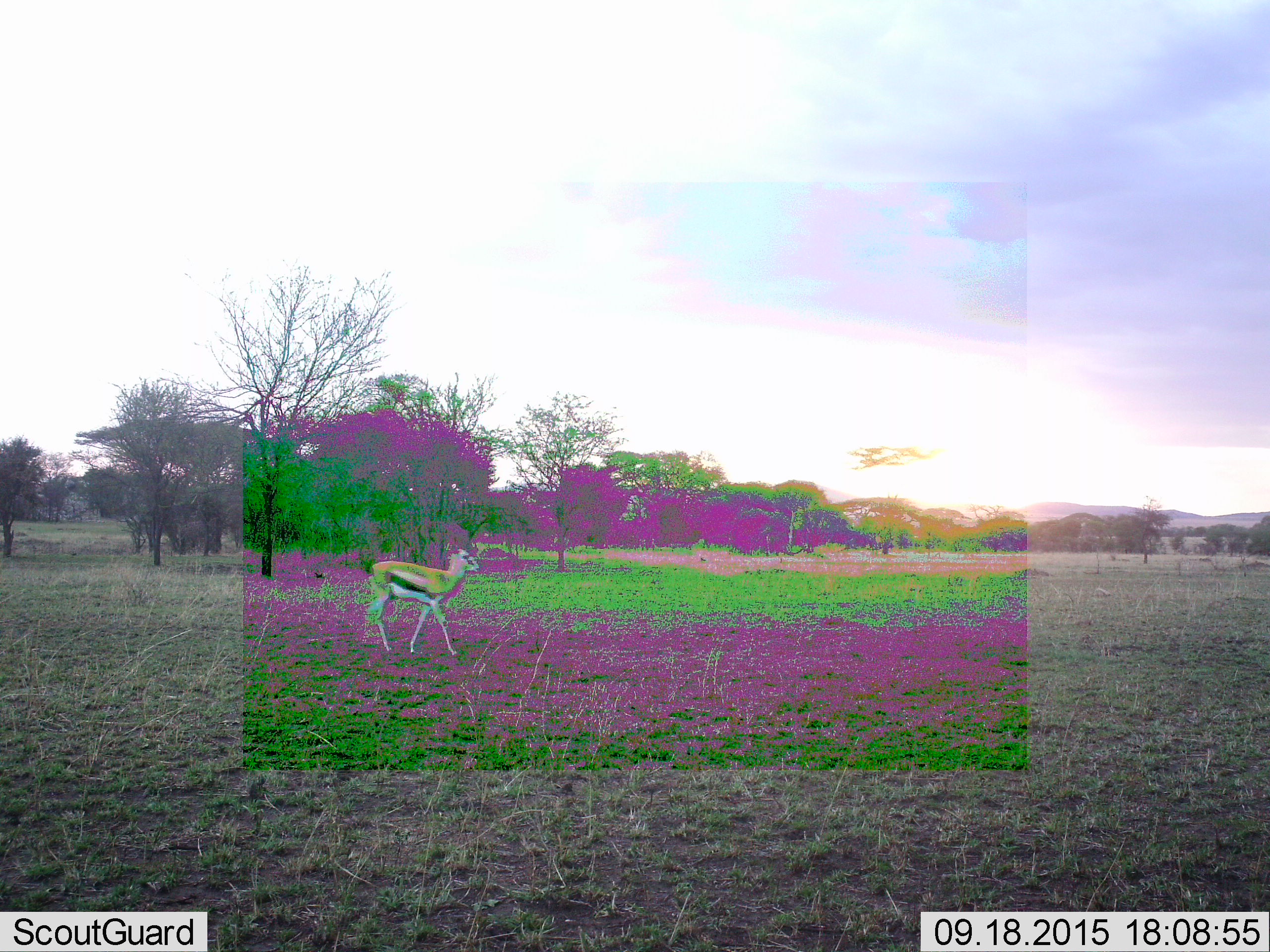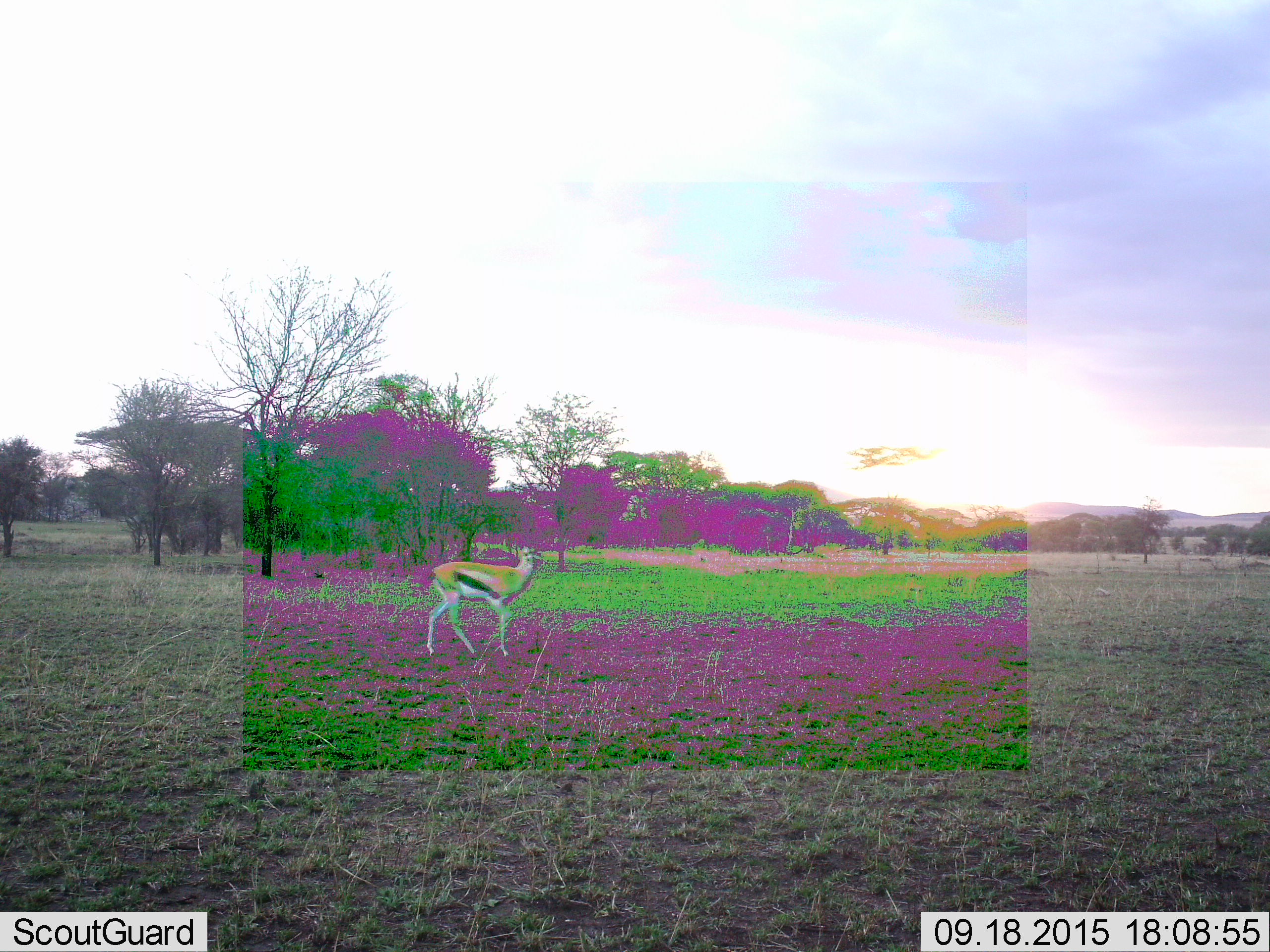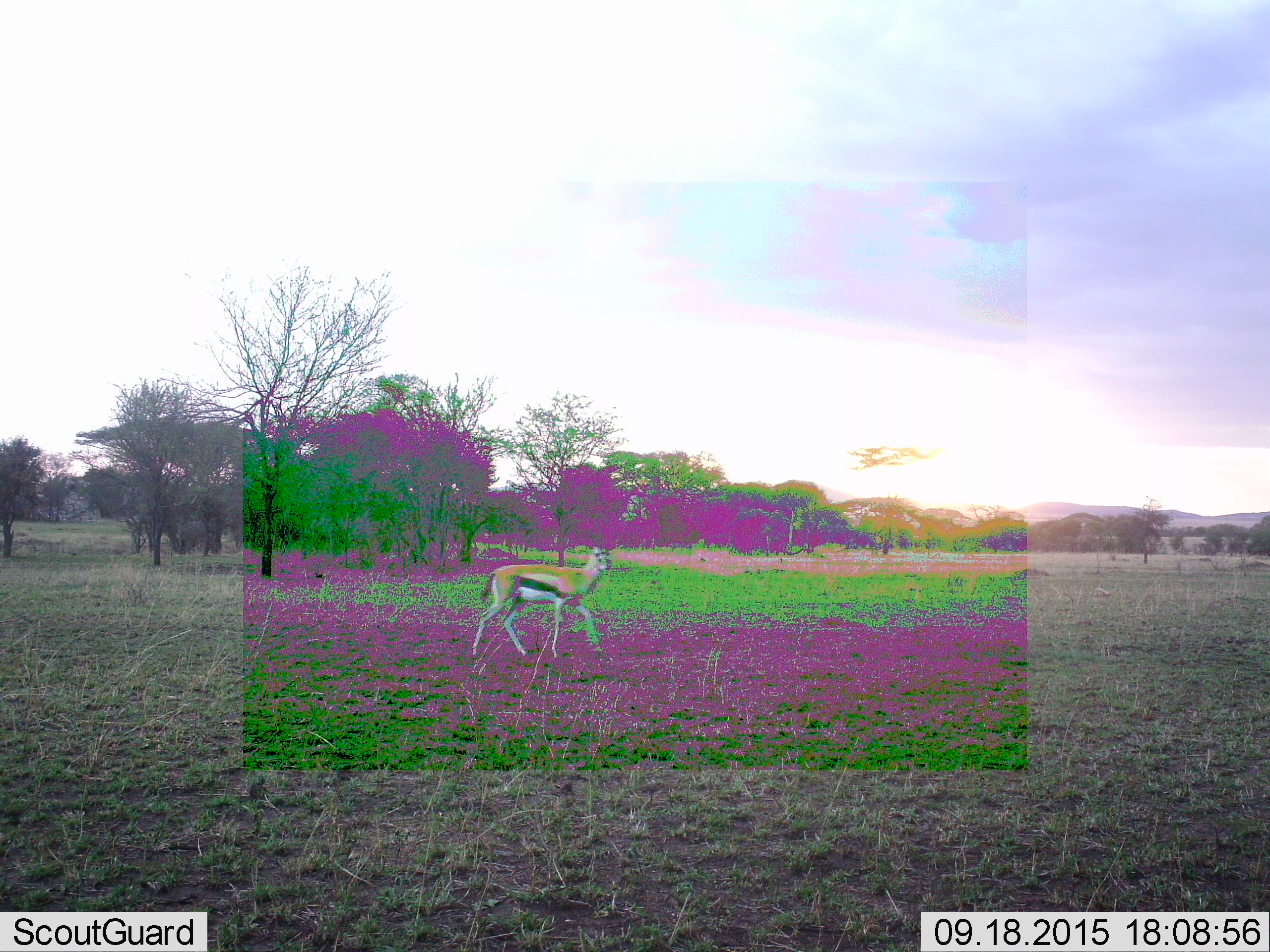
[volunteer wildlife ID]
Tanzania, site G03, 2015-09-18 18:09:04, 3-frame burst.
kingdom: Animalia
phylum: Chordata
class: Mammalia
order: Artiodactyla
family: Bovidae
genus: Eudorcas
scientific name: Eudorcas thomsonii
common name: thomson's gazelle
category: gazellethomsons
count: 1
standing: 19%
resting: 0%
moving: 88%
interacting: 0%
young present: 0%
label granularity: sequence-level